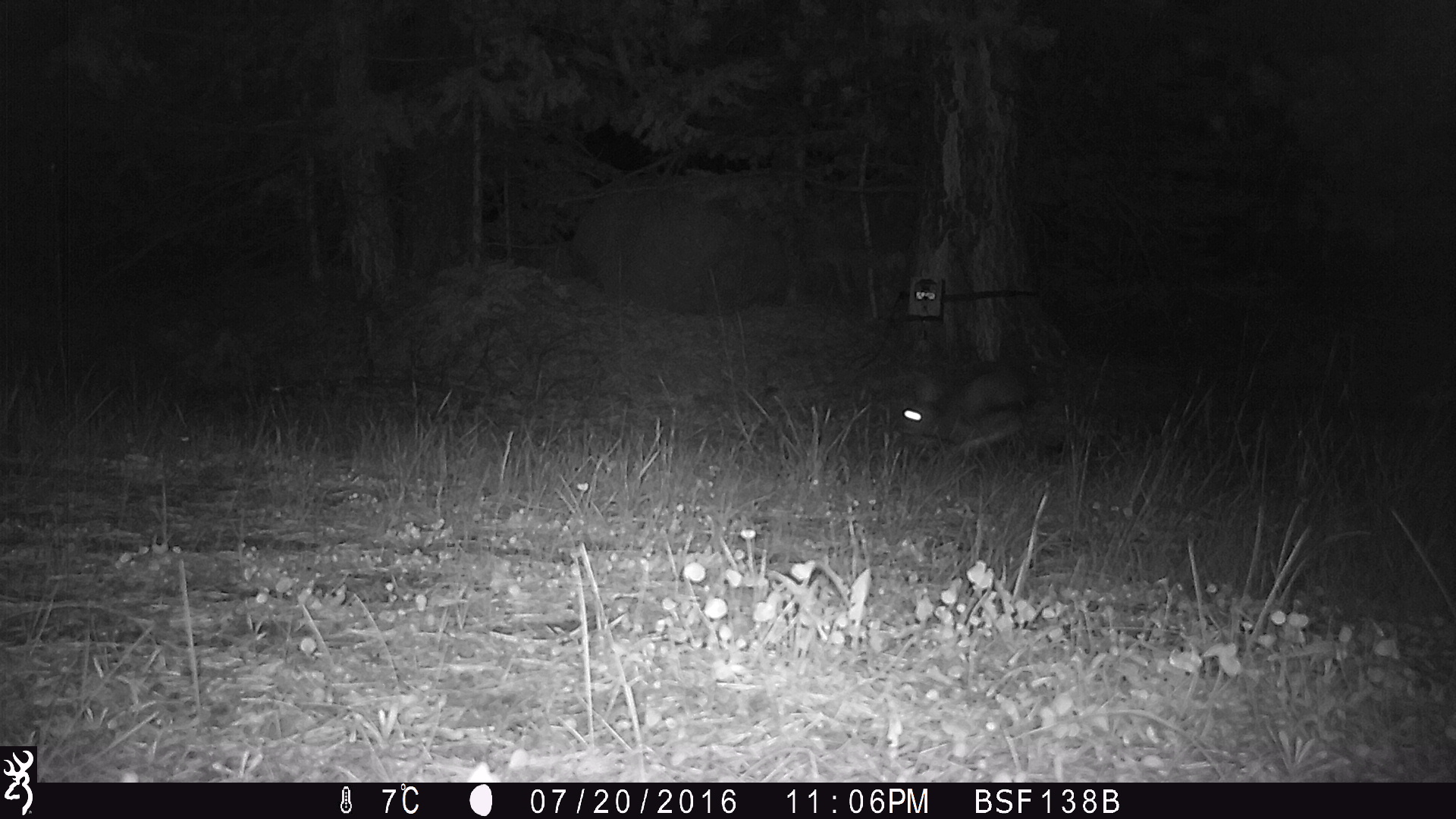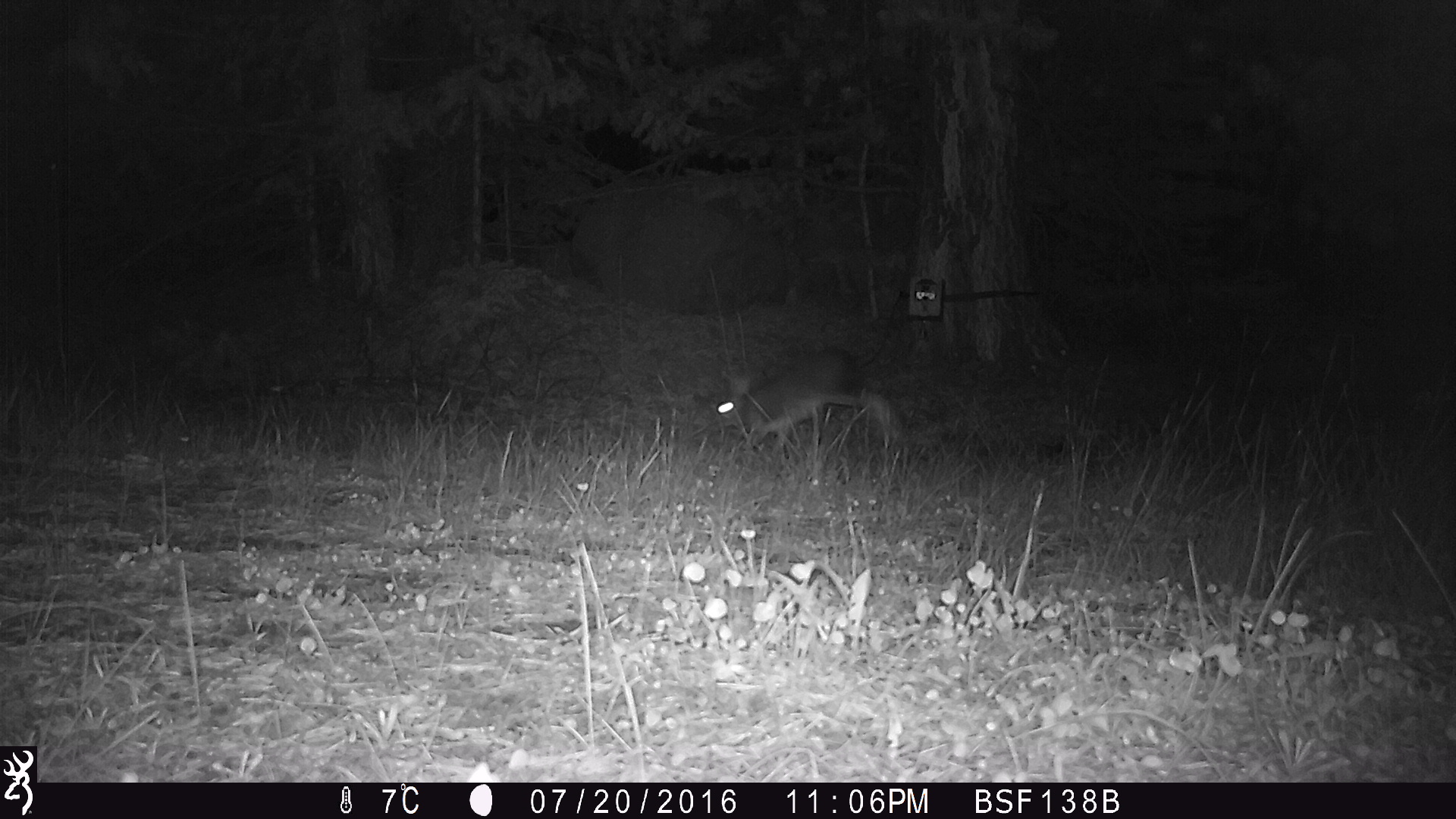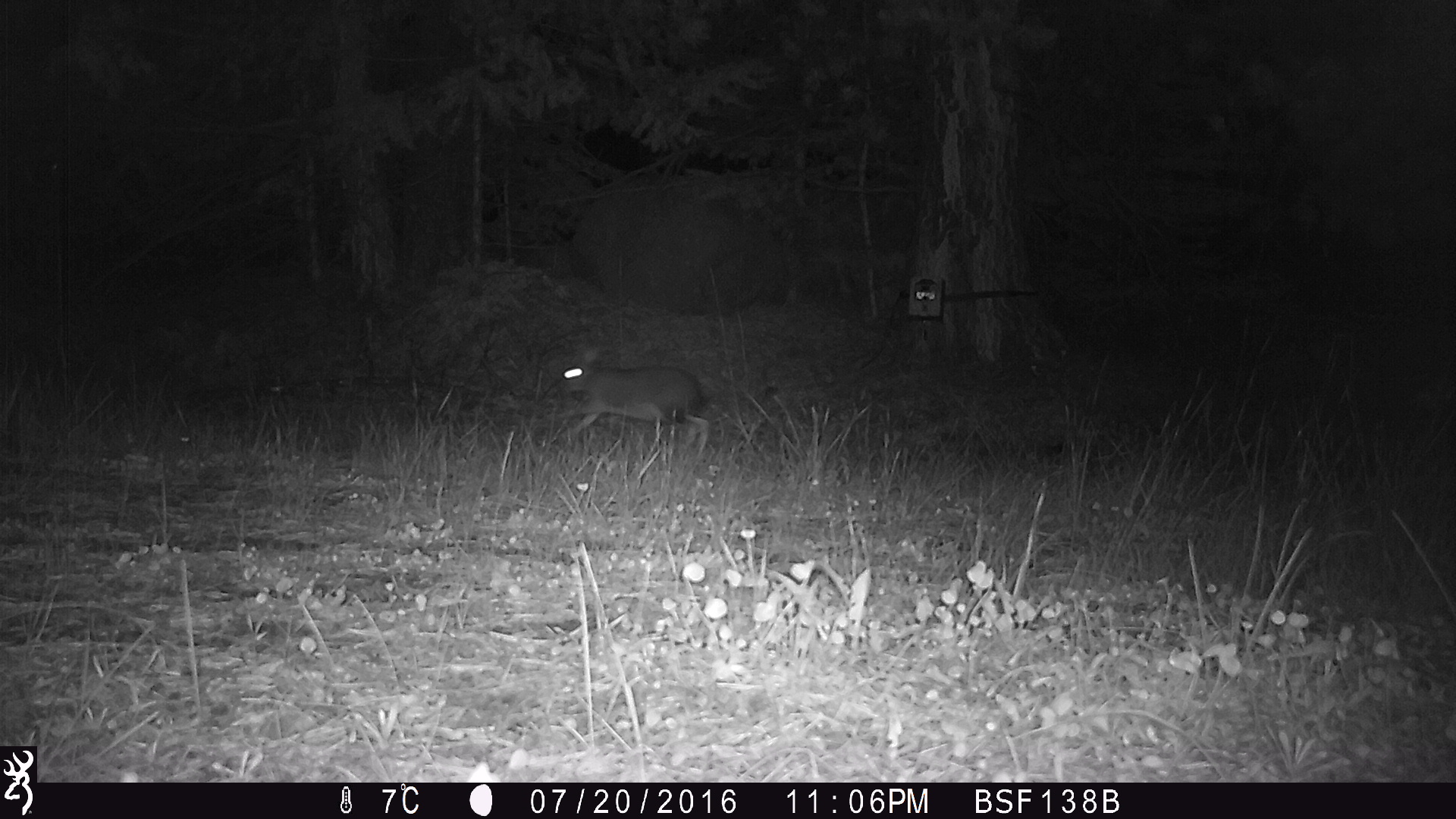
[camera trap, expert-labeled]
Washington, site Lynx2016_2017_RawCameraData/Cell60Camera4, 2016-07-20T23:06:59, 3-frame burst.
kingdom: Animalia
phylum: Chordata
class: Mammalia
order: Lagomorpha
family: Leporidae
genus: Lepus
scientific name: Lepus americanus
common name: snowshoe hare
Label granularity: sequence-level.